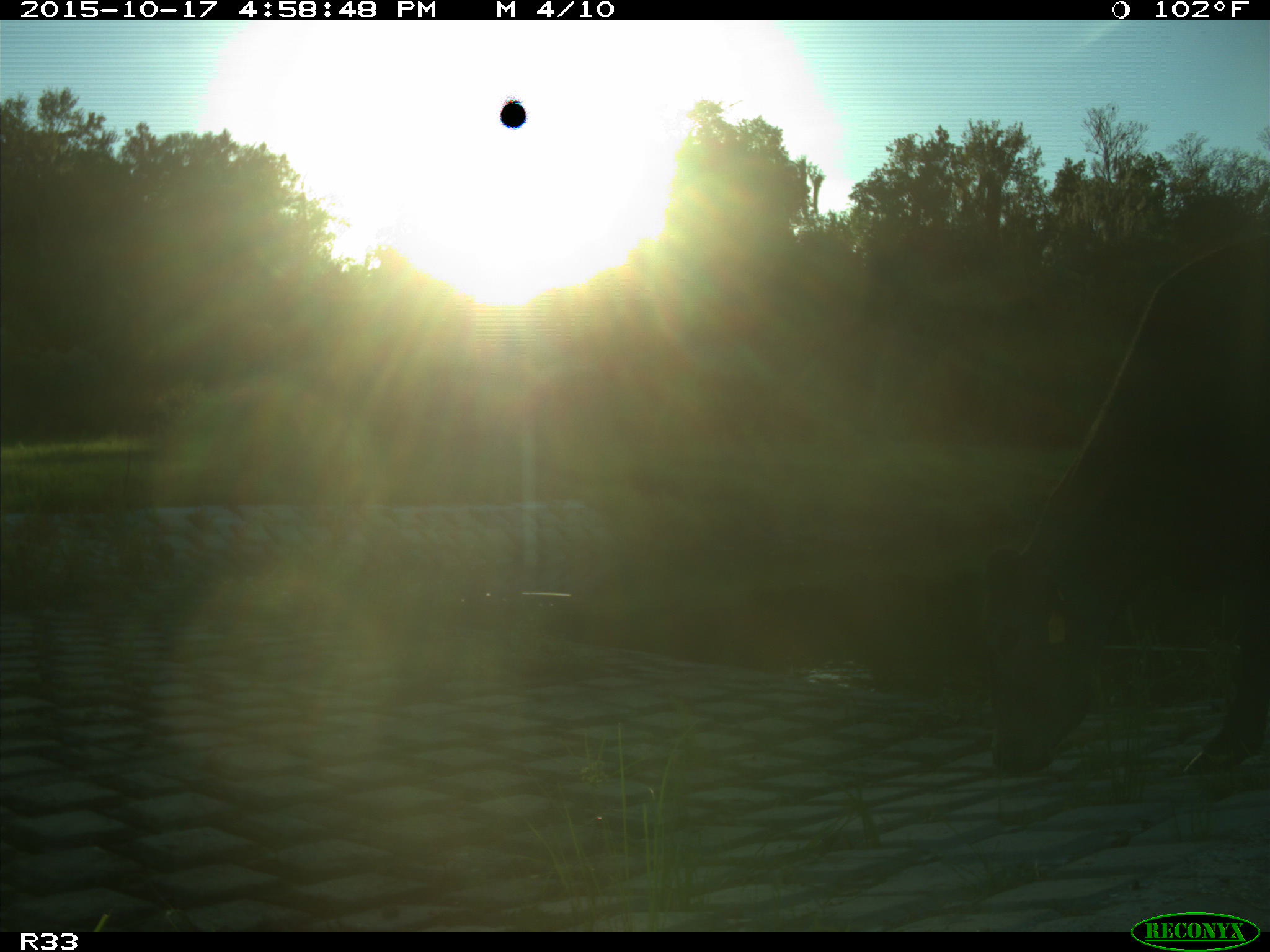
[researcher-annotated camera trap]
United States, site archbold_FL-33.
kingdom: Animalia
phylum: Chordata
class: Mammalia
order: Artiodactyla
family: Bovidae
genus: Bos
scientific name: Bos taurus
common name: domestic cow